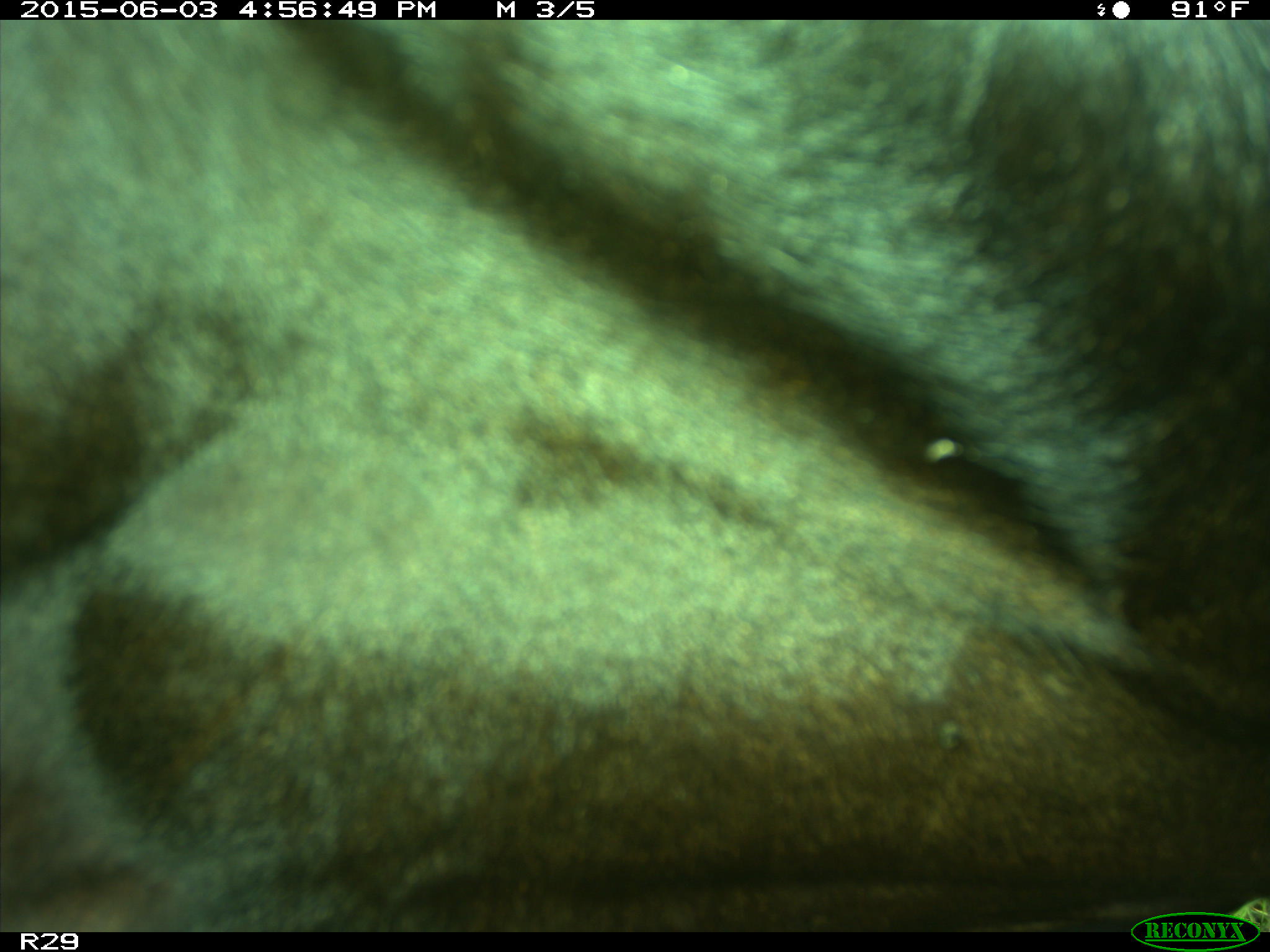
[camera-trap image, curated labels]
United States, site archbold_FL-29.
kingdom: Animalia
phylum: Chordata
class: Mammalia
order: Artiodactyla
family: Bovidae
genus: Bos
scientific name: Bos taurus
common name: domestic cow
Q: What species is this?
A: Bos taurus (domestic cow).